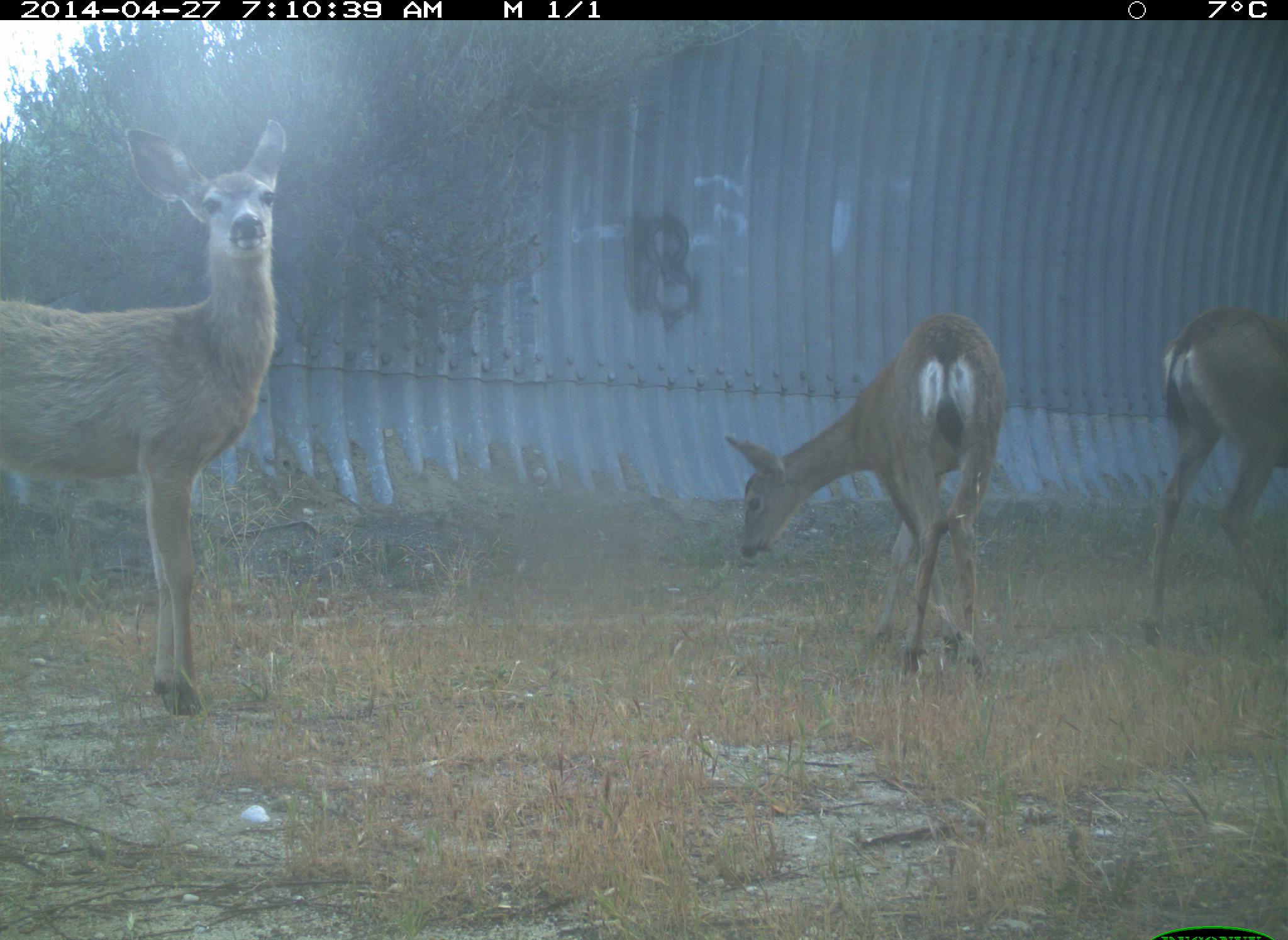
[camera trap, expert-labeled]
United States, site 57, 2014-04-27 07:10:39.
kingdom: Animalia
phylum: Chordata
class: Mammalia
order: Artiodactyla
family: Cervidae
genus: Odocoileus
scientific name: Odocoileus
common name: deer